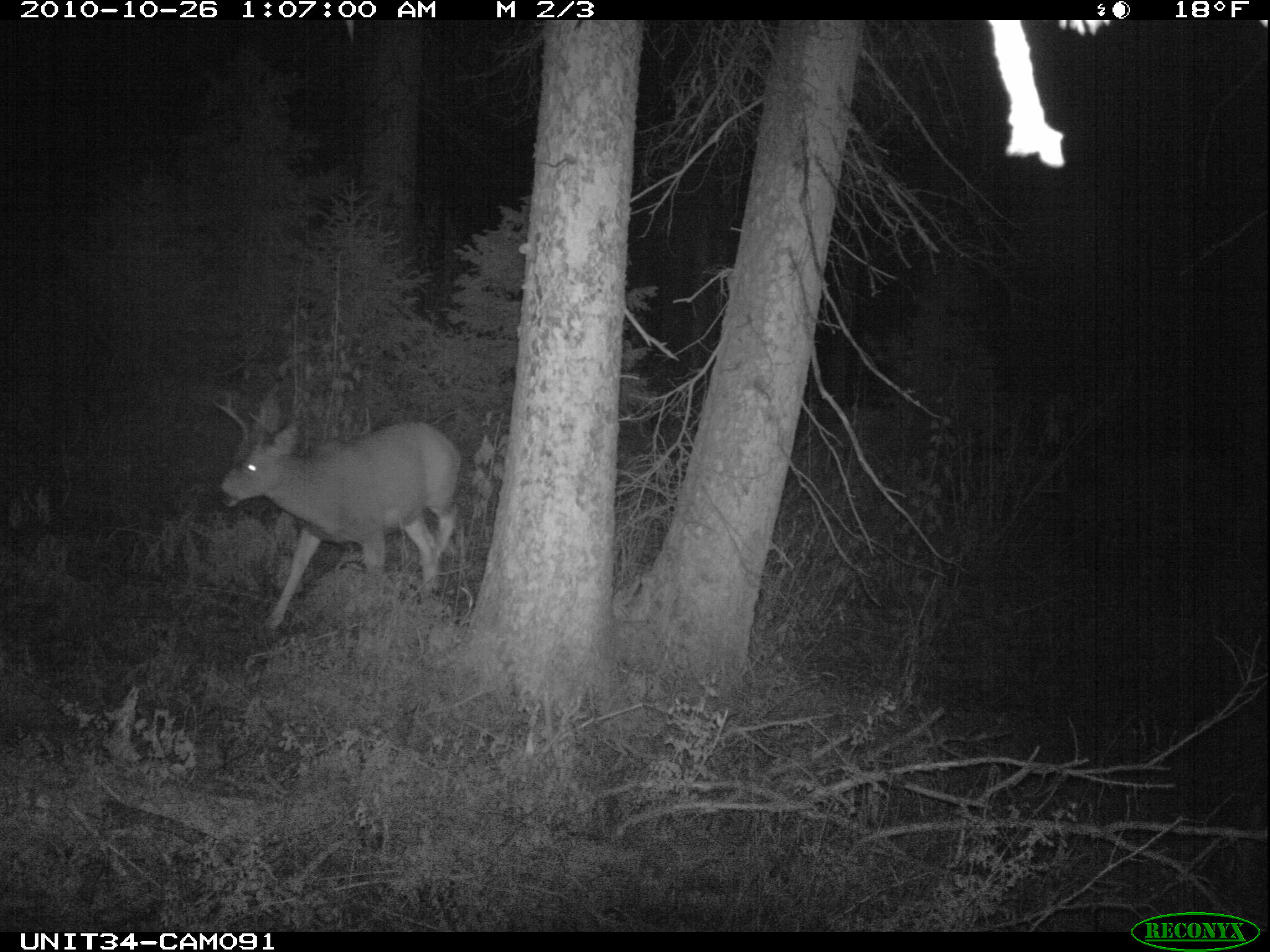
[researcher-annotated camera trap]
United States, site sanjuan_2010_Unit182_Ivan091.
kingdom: Animalia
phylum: Chordata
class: Mammalia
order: Artiodactyla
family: Cervidae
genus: Odocoileus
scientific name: Odocoileus hemionus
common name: mule deer